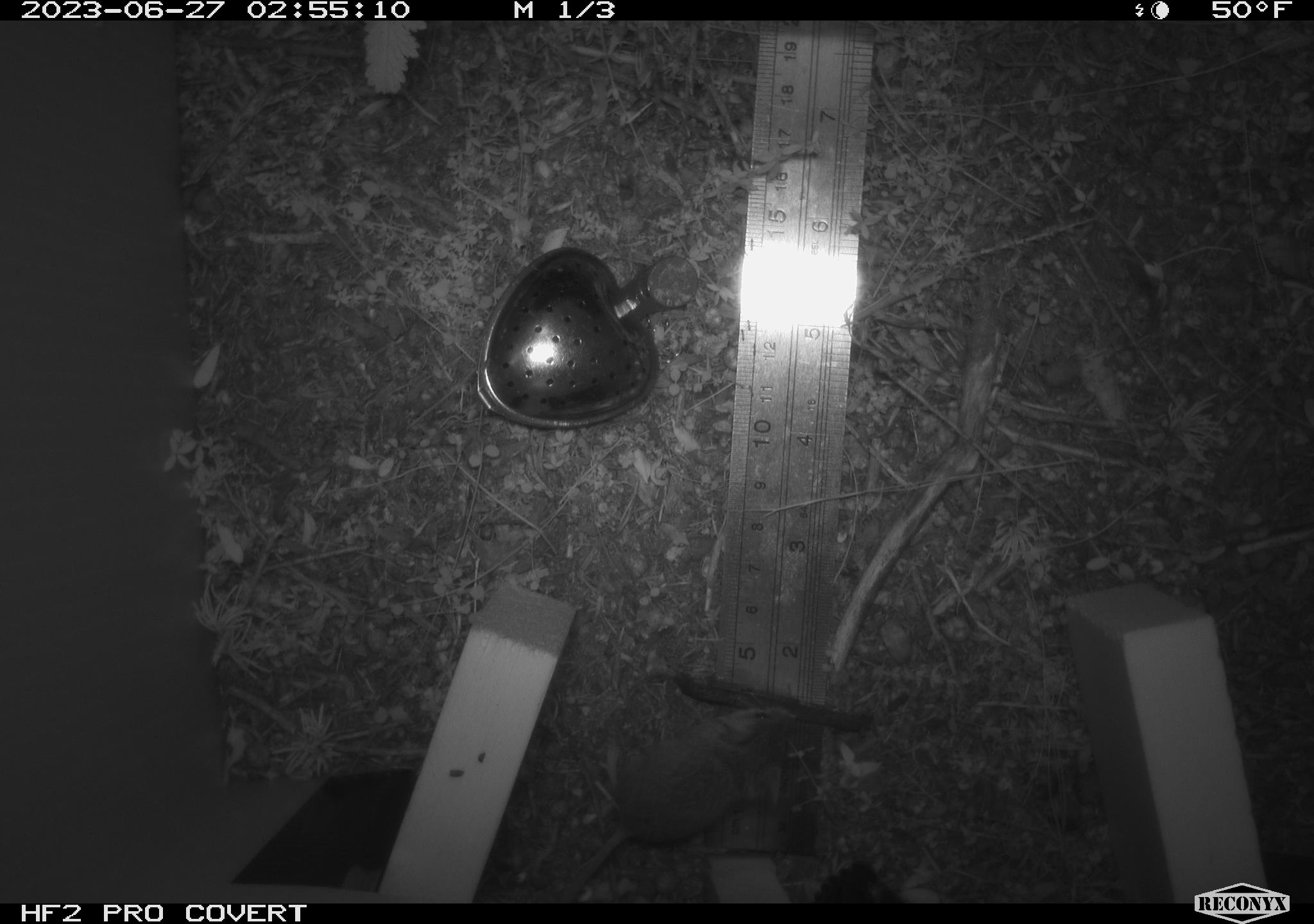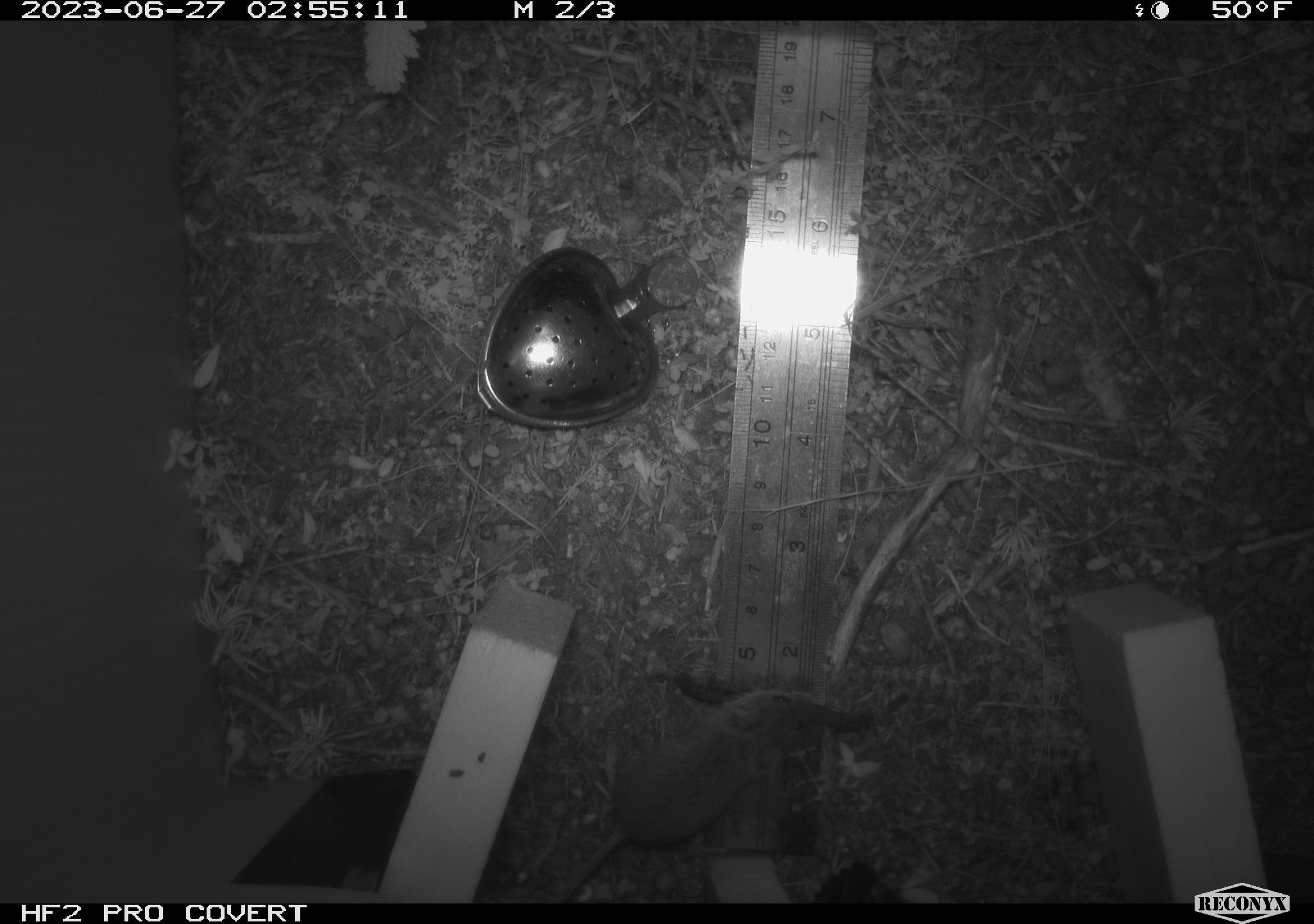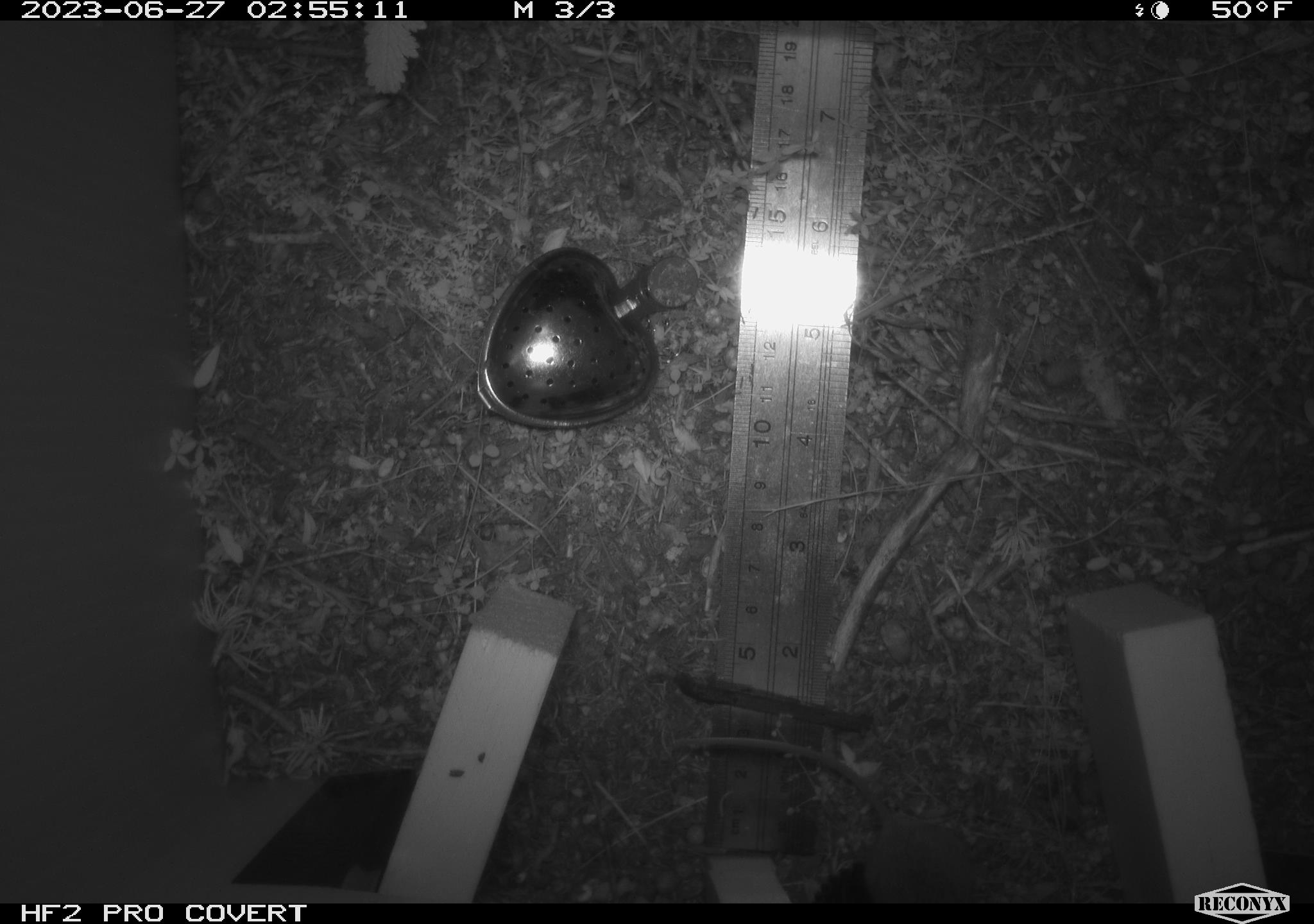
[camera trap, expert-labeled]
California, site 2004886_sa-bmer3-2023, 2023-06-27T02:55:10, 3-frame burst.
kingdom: Animalia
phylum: Chordata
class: Mammalia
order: Rodentia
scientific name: Rodentia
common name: mouse species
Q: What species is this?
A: Mouse species (Rodentia).